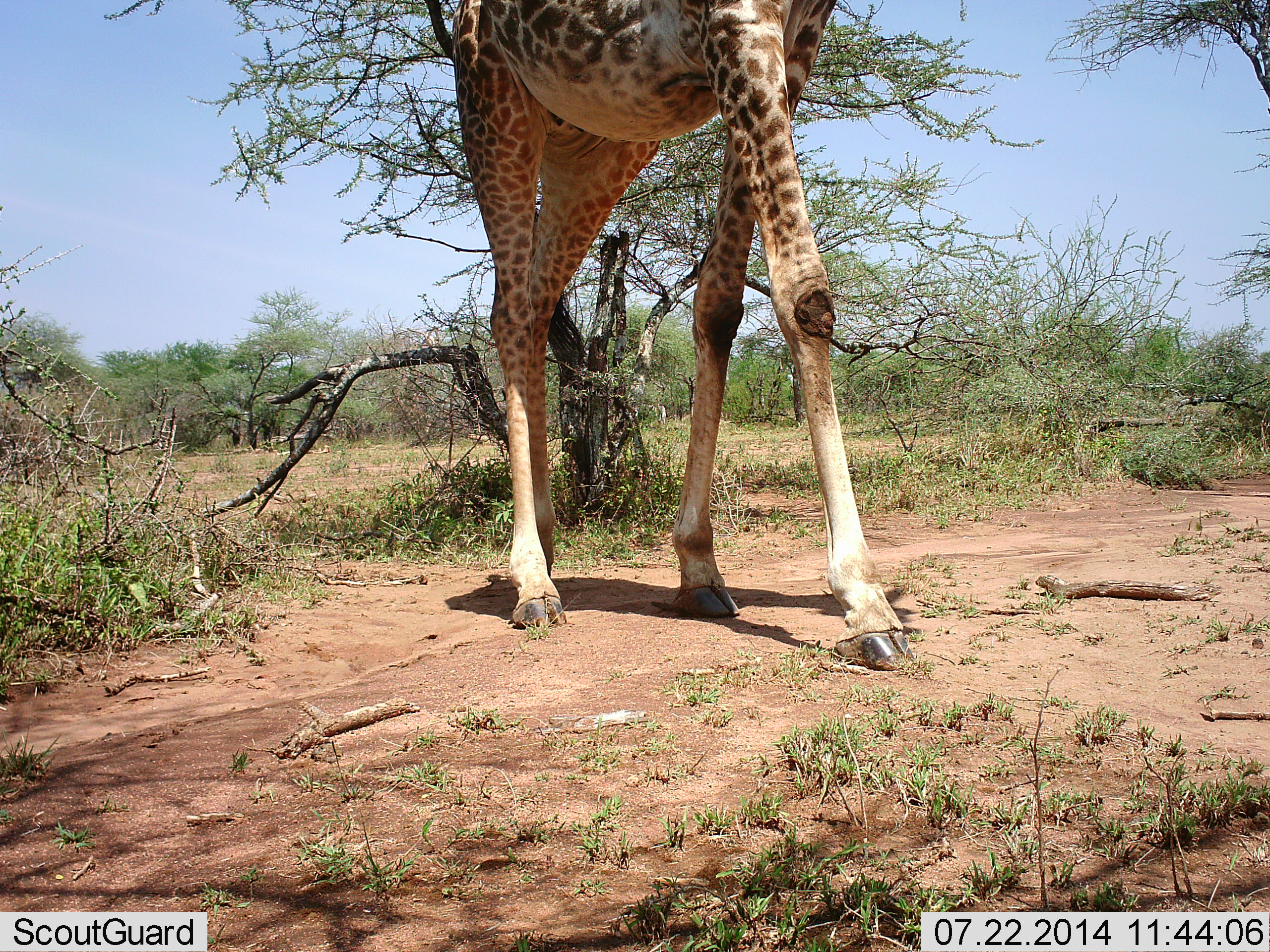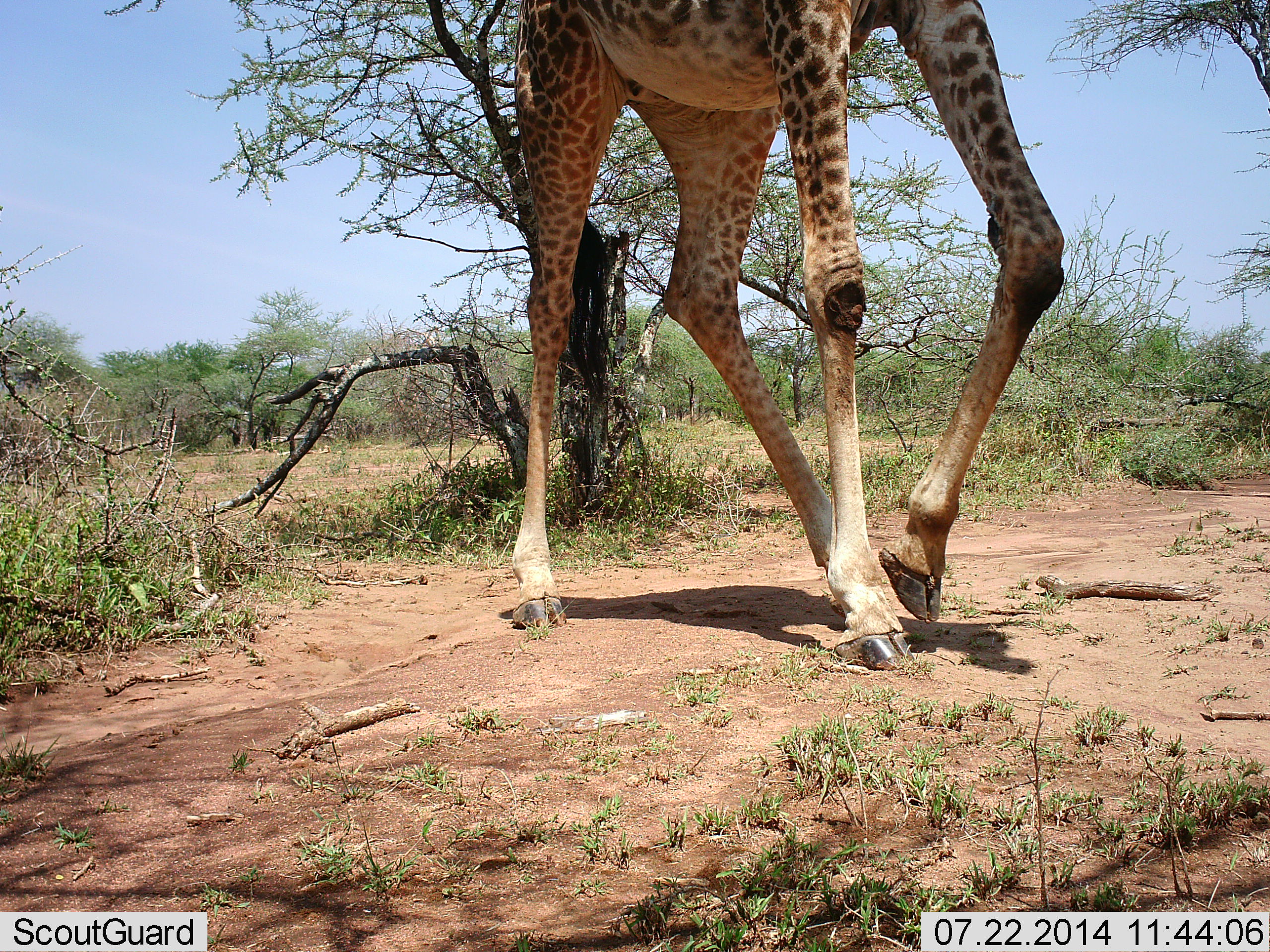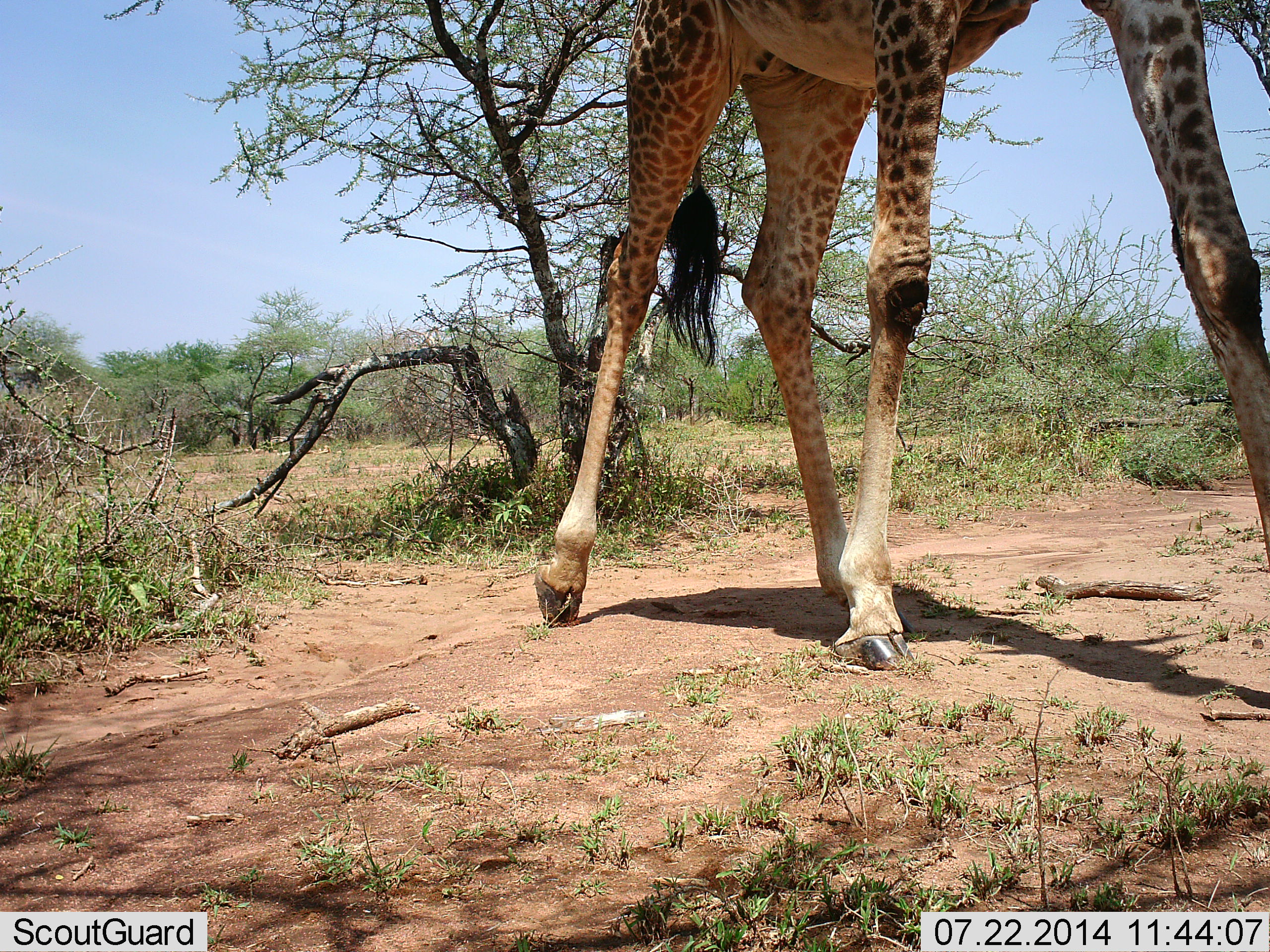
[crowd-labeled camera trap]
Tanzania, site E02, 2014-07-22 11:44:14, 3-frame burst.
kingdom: Animalia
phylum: Chordata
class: Mammalia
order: Artiodactyla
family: Giraffidae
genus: Giraffa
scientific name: Giraffa camelopardalis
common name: giraffe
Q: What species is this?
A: Giraffe (Giraffa camelopardalis).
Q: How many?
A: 1.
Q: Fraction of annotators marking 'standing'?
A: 20%.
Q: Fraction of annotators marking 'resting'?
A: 0%.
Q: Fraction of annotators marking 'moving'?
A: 90%.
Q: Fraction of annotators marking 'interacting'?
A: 0%.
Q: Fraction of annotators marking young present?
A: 0%.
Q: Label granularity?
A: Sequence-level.